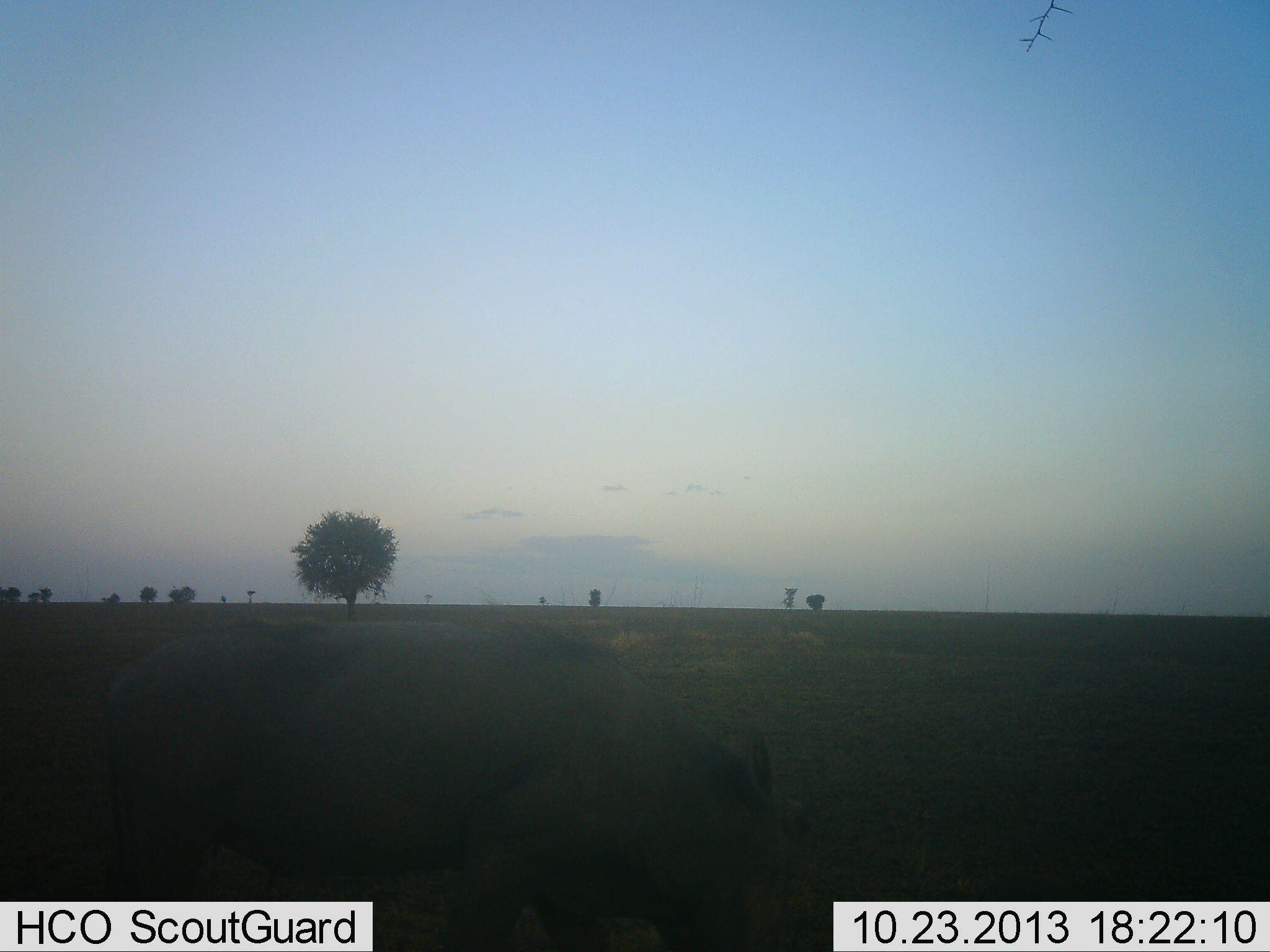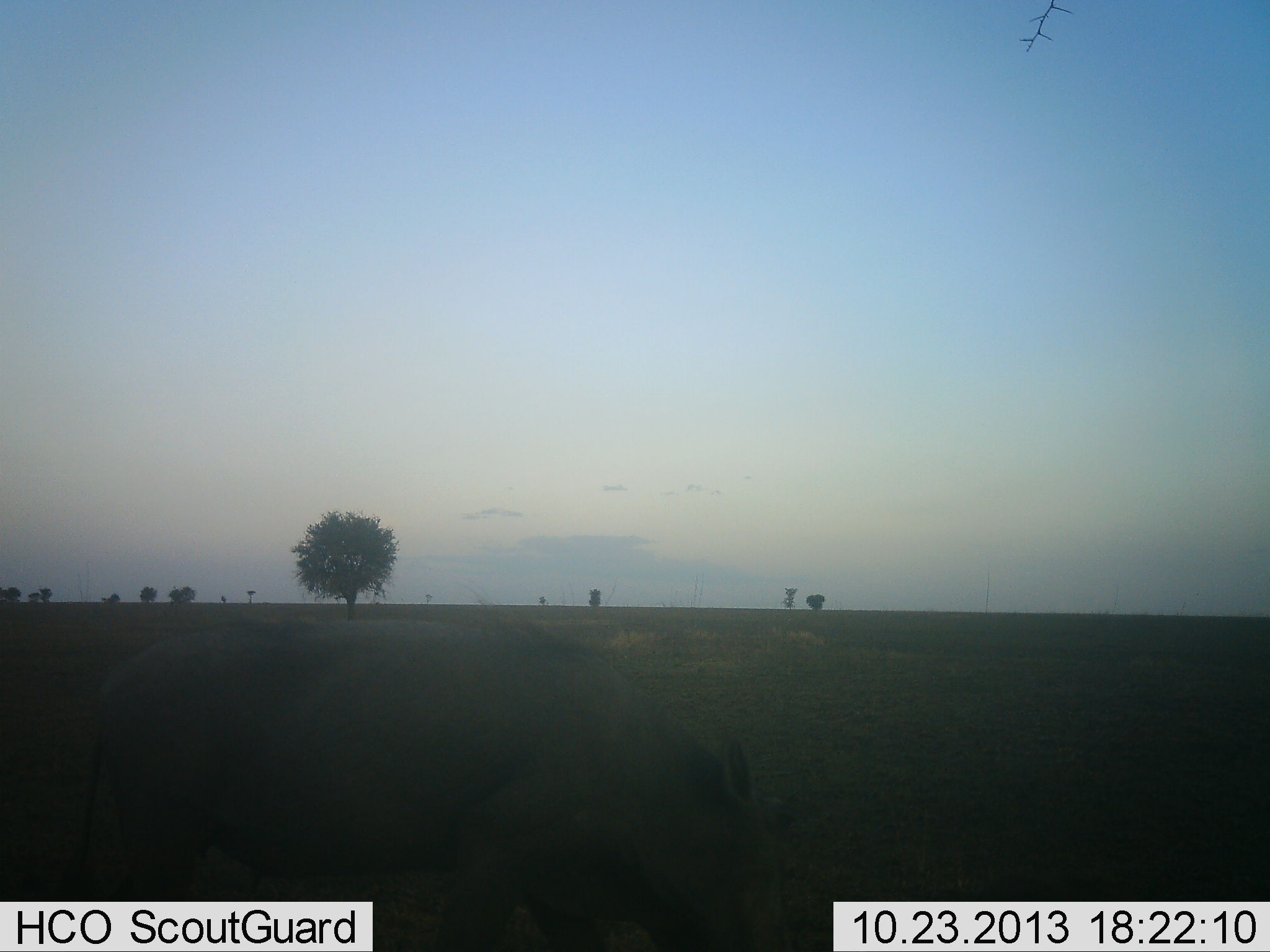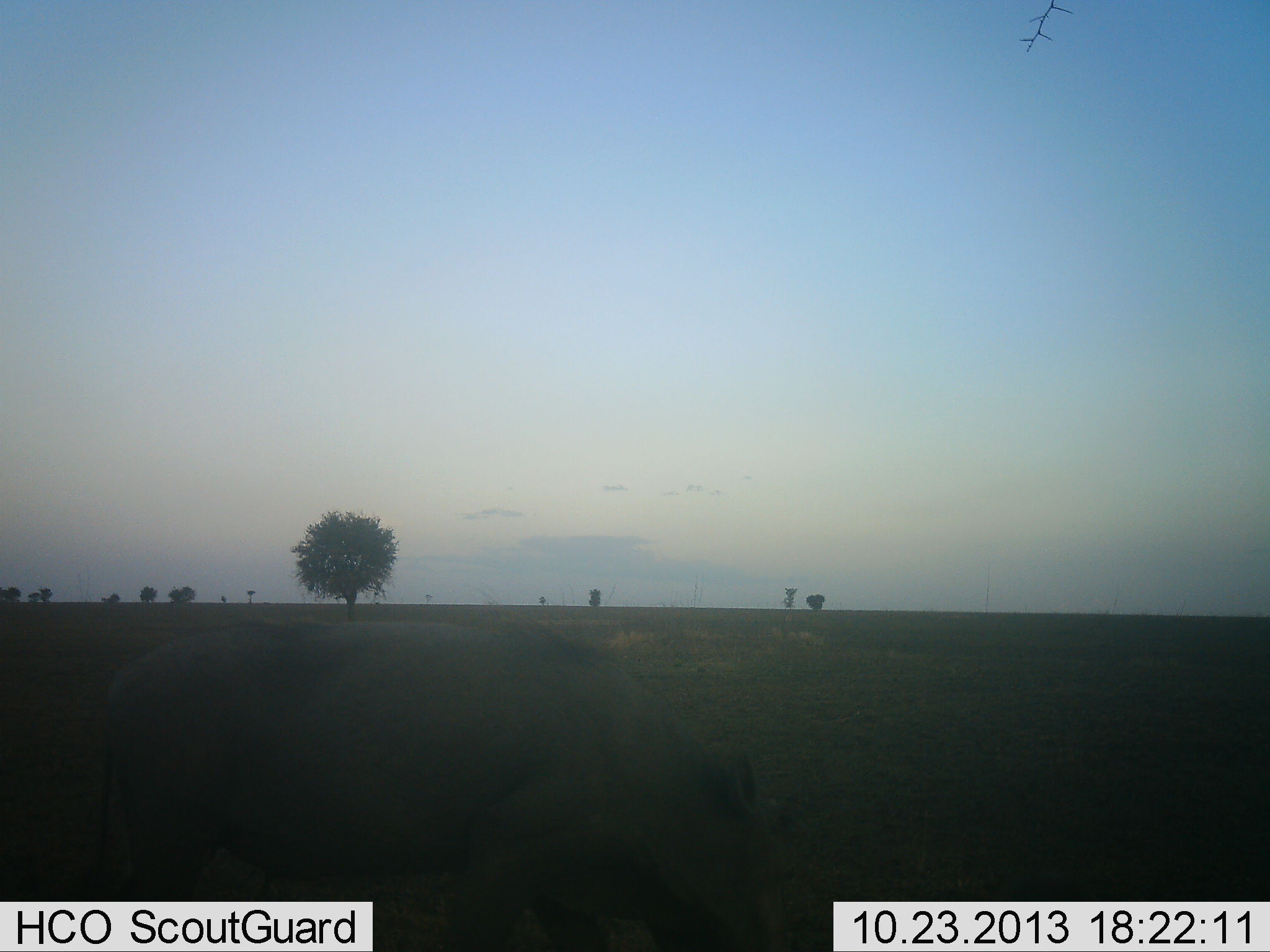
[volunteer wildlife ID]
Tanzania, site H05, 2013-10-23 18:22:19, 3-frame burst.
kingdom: Animalia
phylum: Chordata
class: Mammalia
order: Artiodactyla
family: Suidae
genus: Phacochoerus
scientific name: Phacochoerus africanus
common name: warthog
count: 1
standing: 33%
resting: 0%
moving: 13%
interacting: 0%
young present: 0%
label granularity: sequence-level